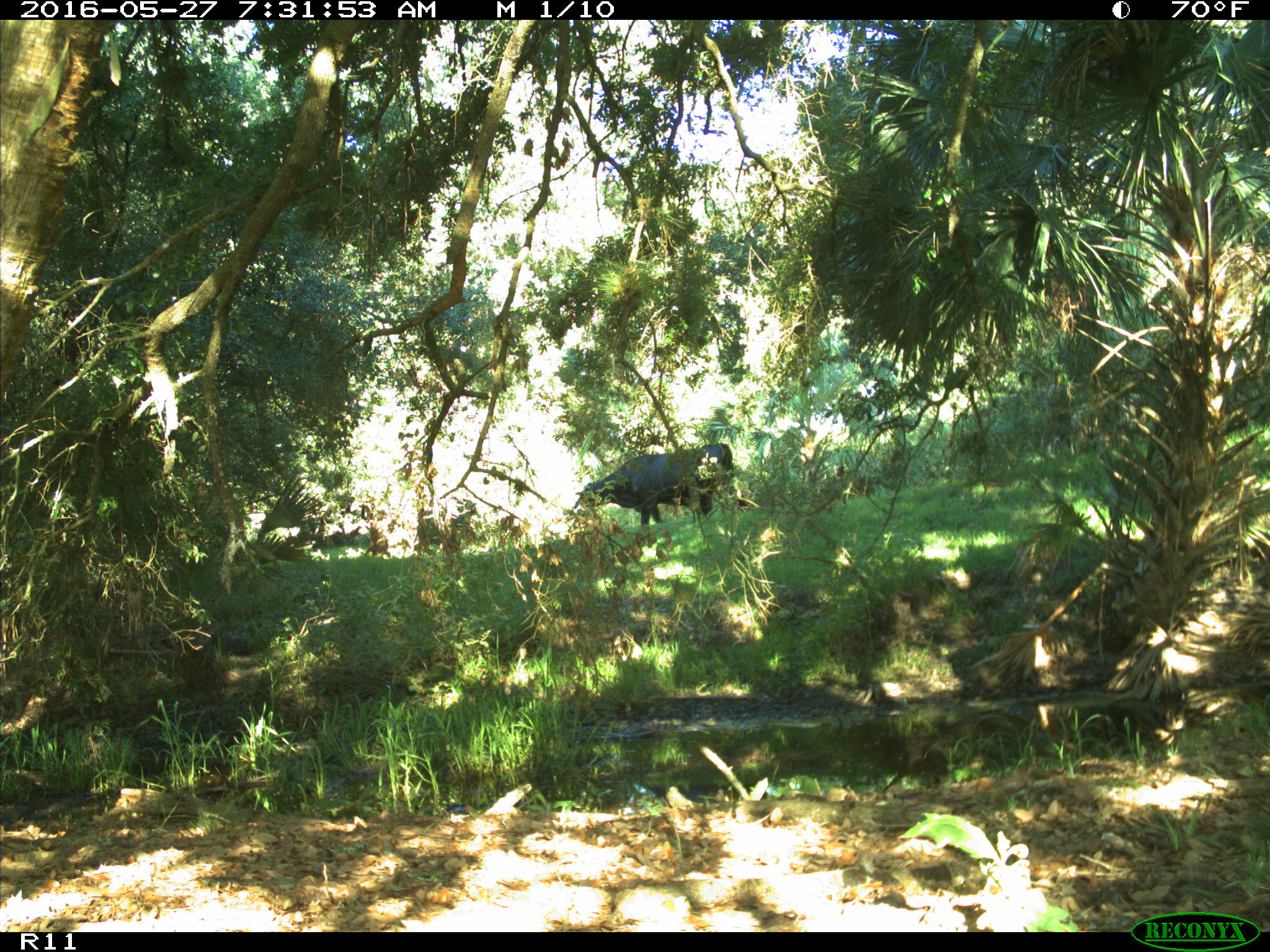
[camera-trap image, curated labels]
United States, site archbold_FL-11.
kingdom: Animalia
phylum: Chordata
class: Mammalia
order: Artiodactyla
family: Bovidae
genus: Bos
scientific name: Bos taurus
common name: domestic cow